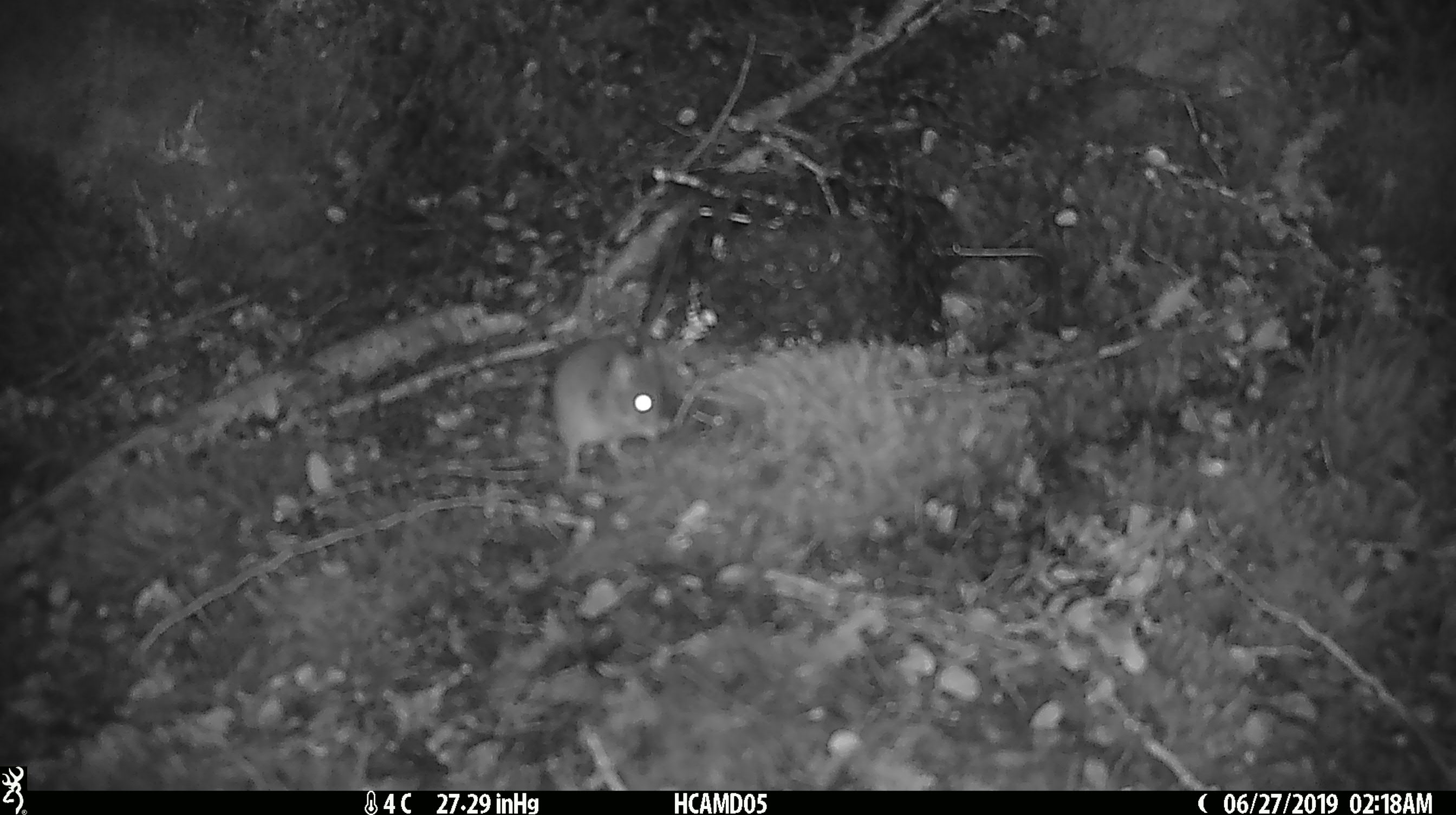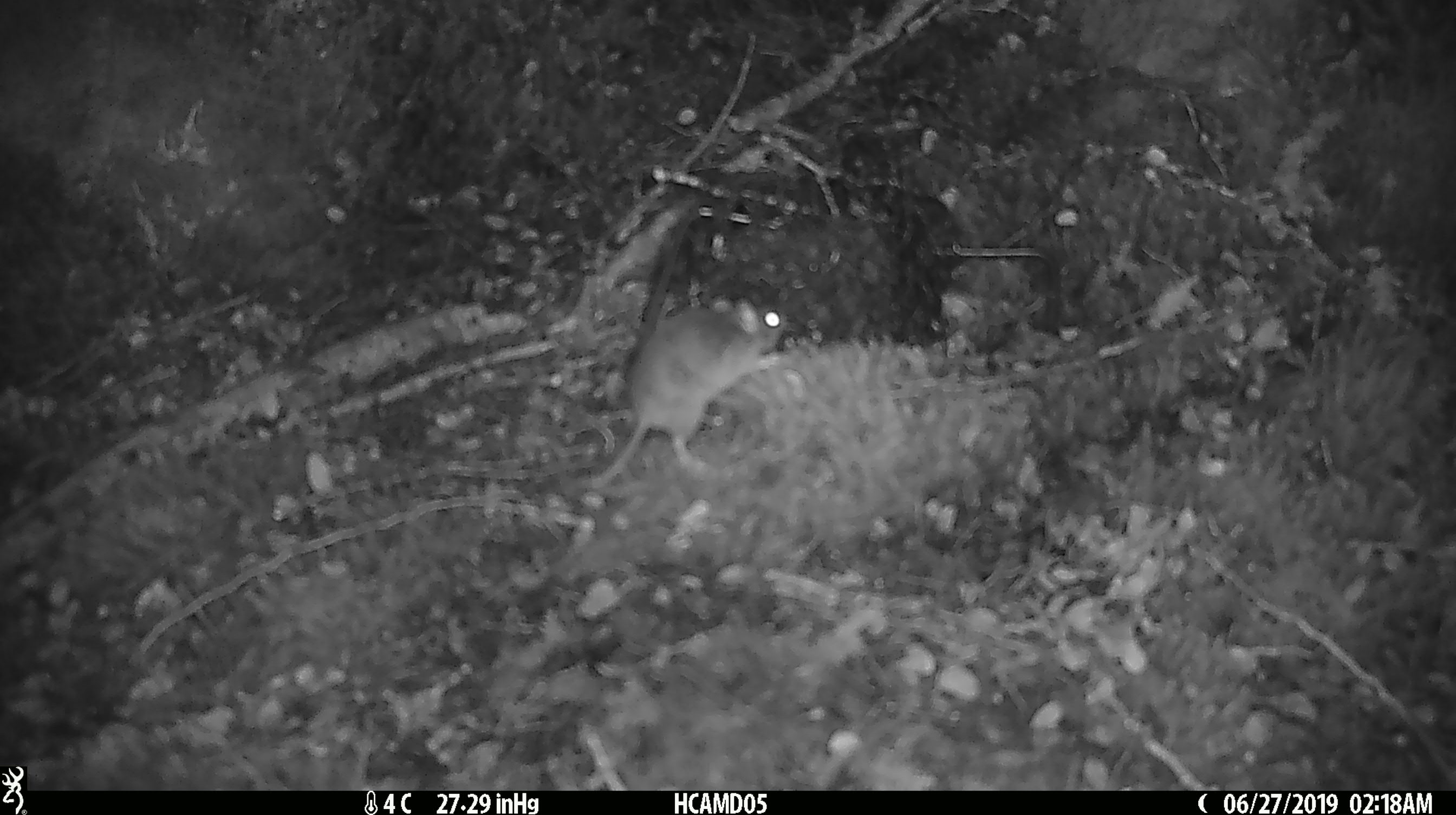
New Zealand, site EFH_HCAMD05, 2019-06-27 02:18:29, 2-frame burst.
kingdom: Animalia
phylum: Chordata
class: Mammalia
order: Rodentia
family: Muridae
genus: Mus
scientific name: Mus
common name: mouse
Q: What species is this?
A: Mouse (Mus).